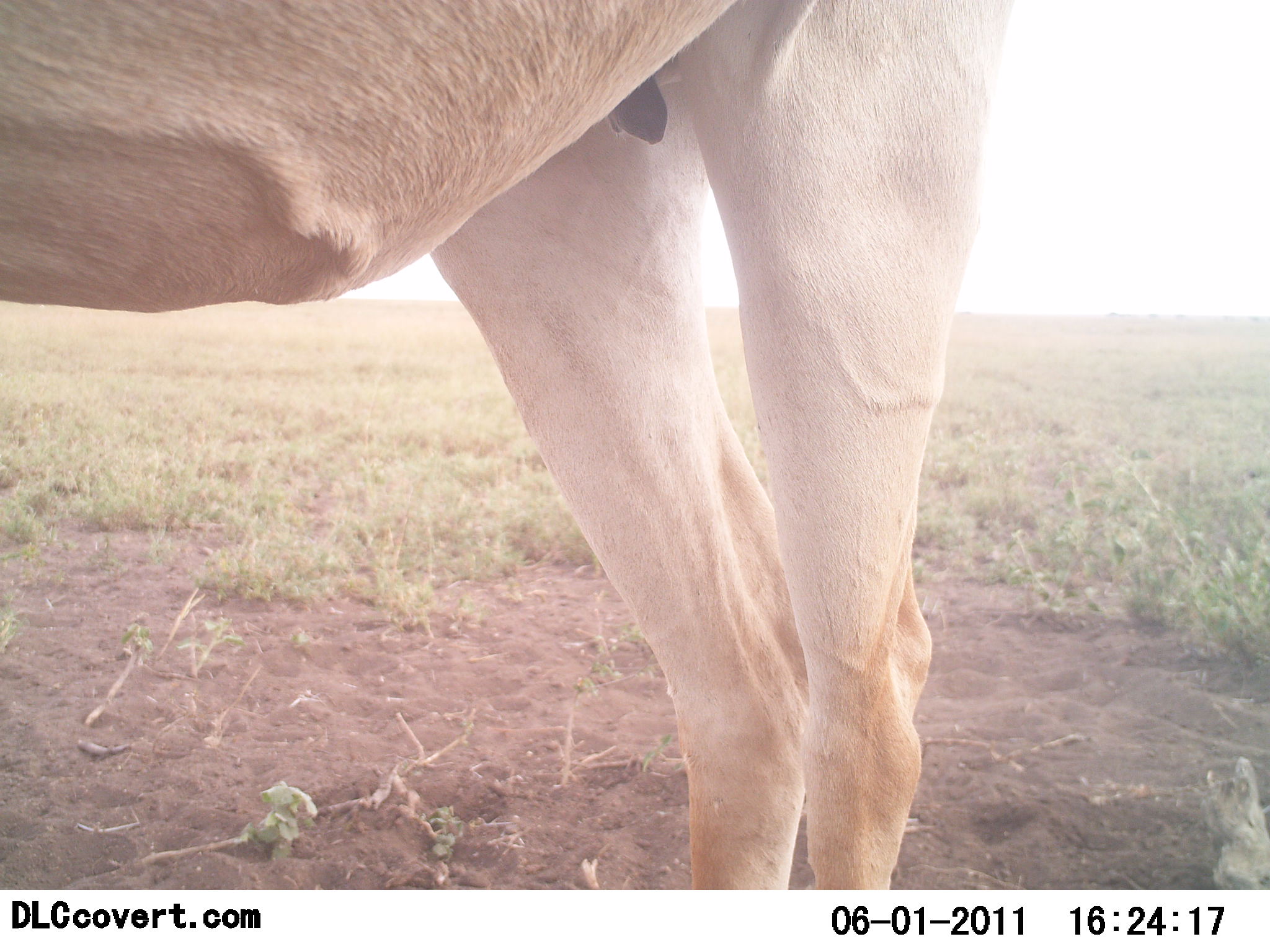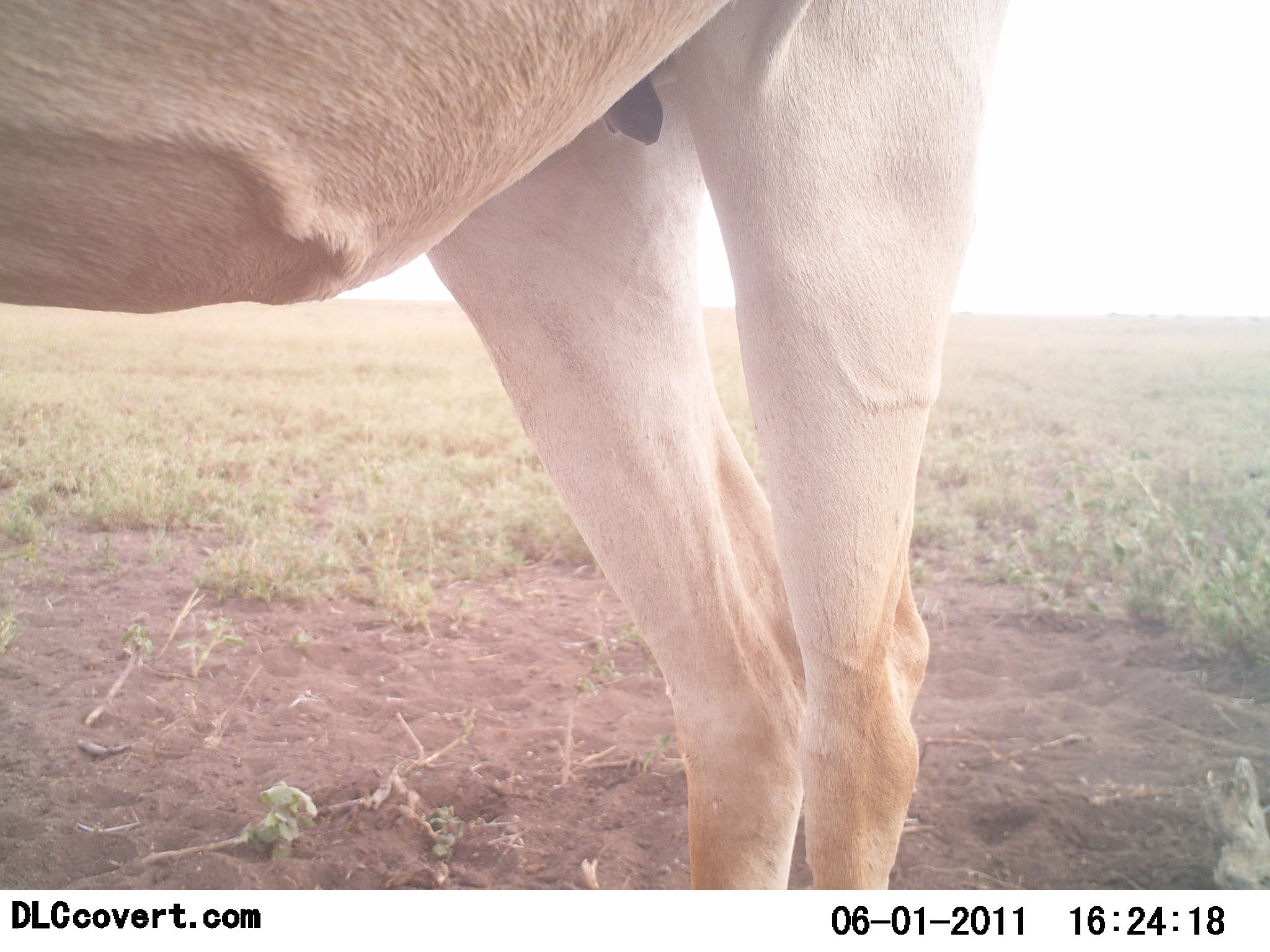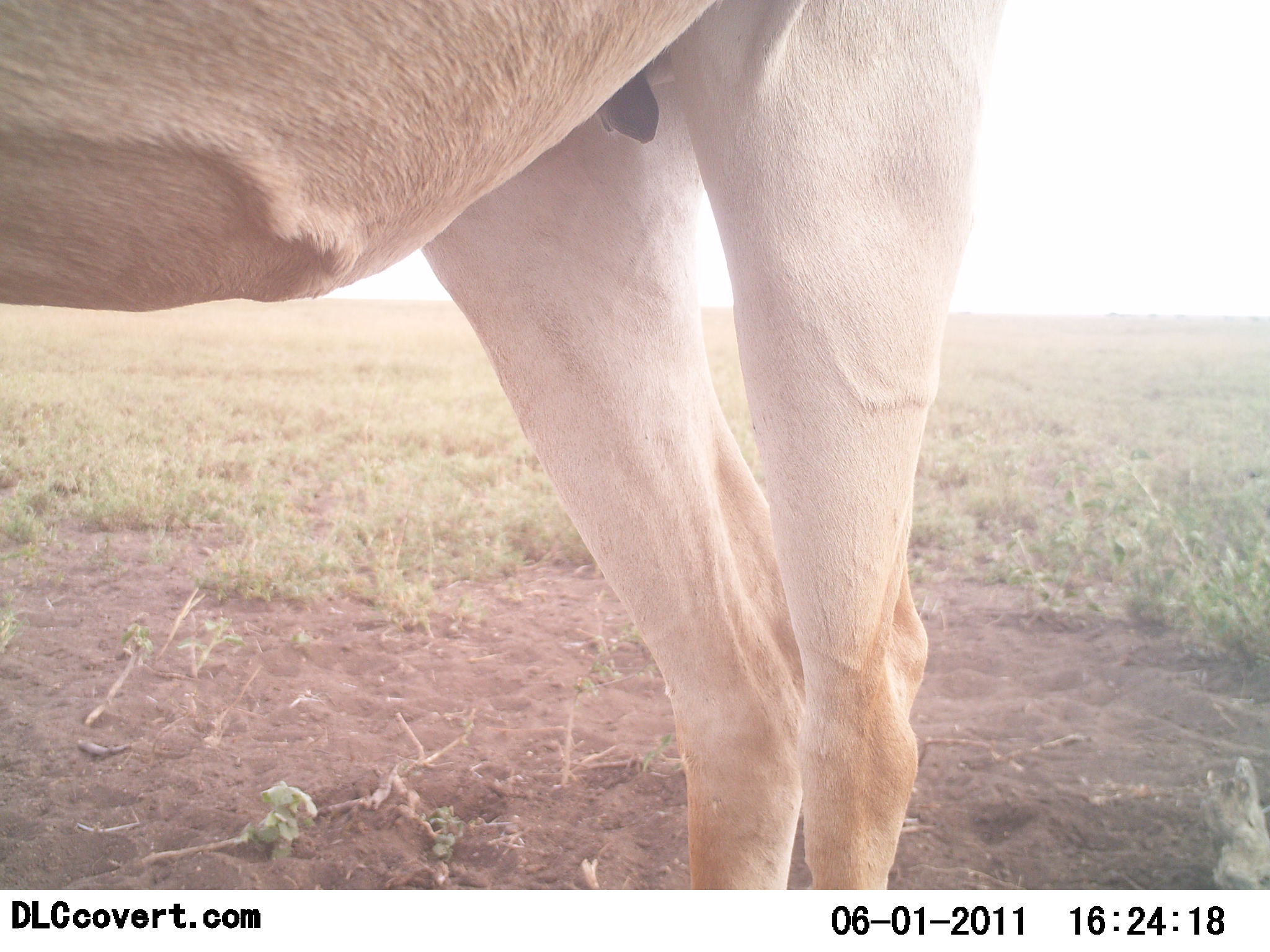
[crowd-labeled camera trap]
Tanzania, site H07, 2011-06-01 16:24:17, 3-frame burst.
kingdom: Animalia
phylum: Chordata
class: Mammalia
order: Artiodactyla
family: Bovidae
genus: Alcelaphus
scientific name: Alcelaphus buselaphus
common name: hartebeest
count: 1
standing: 100%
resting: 0%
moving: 0%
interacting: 0%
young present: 0%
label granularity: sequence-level